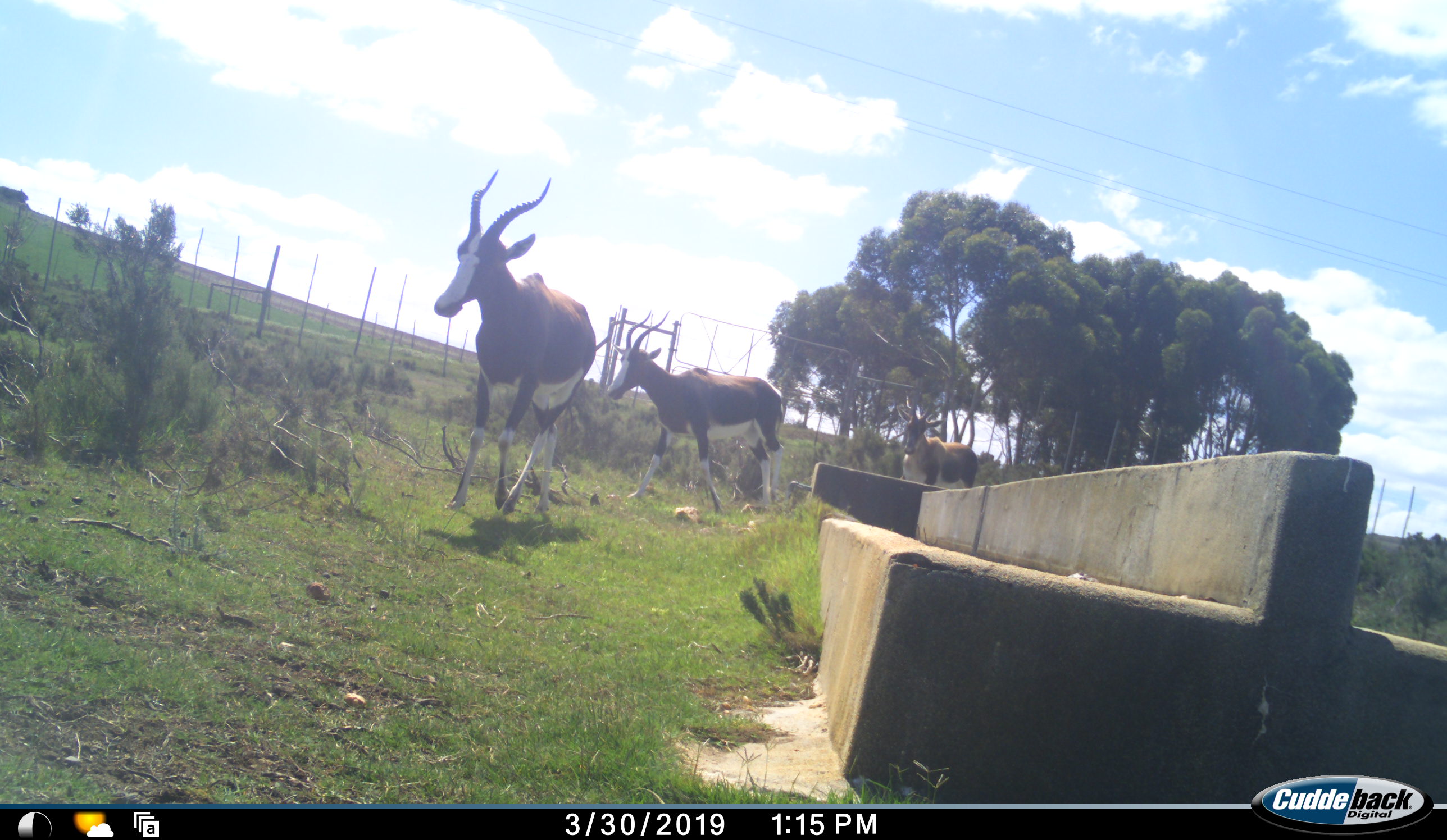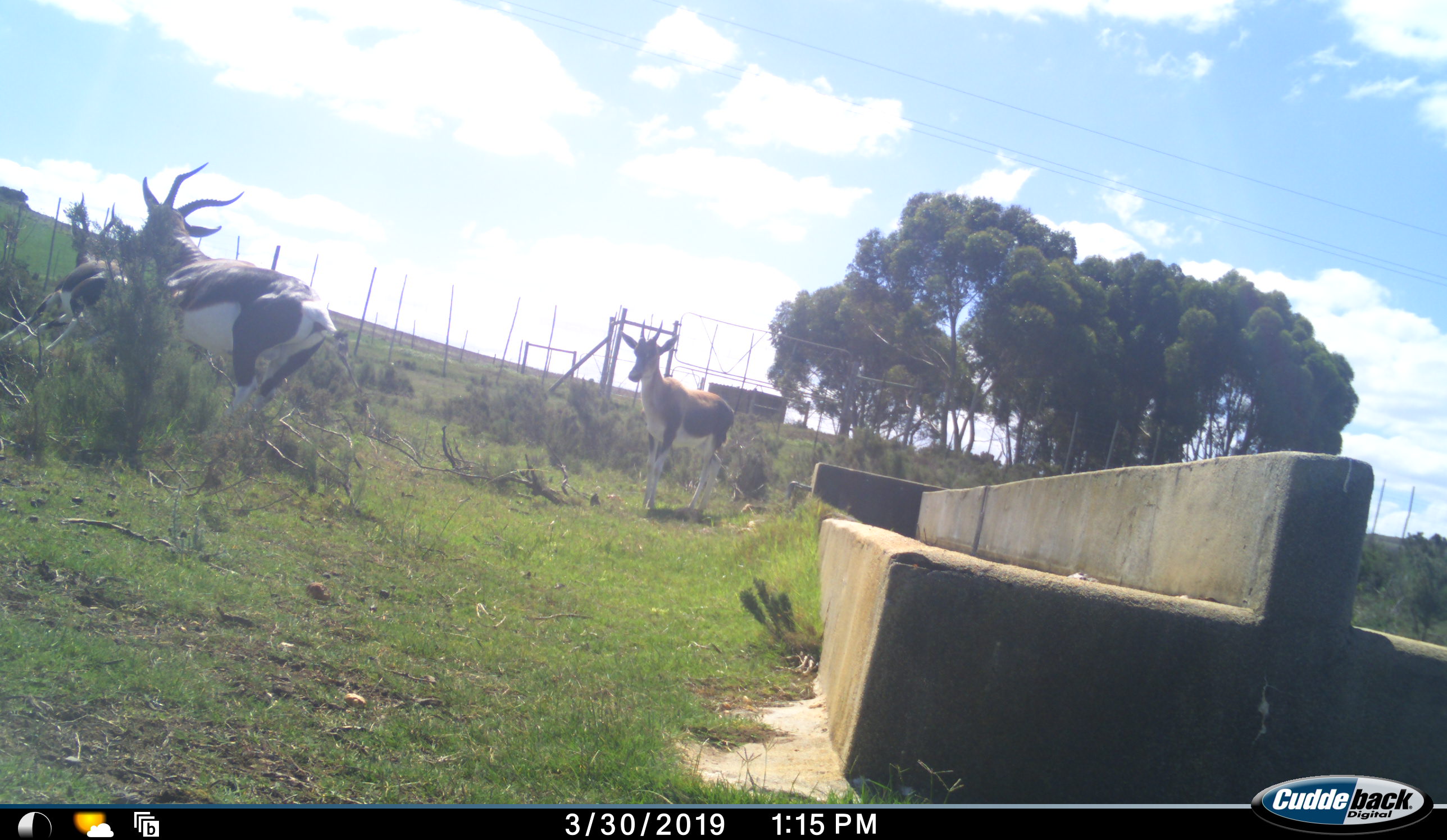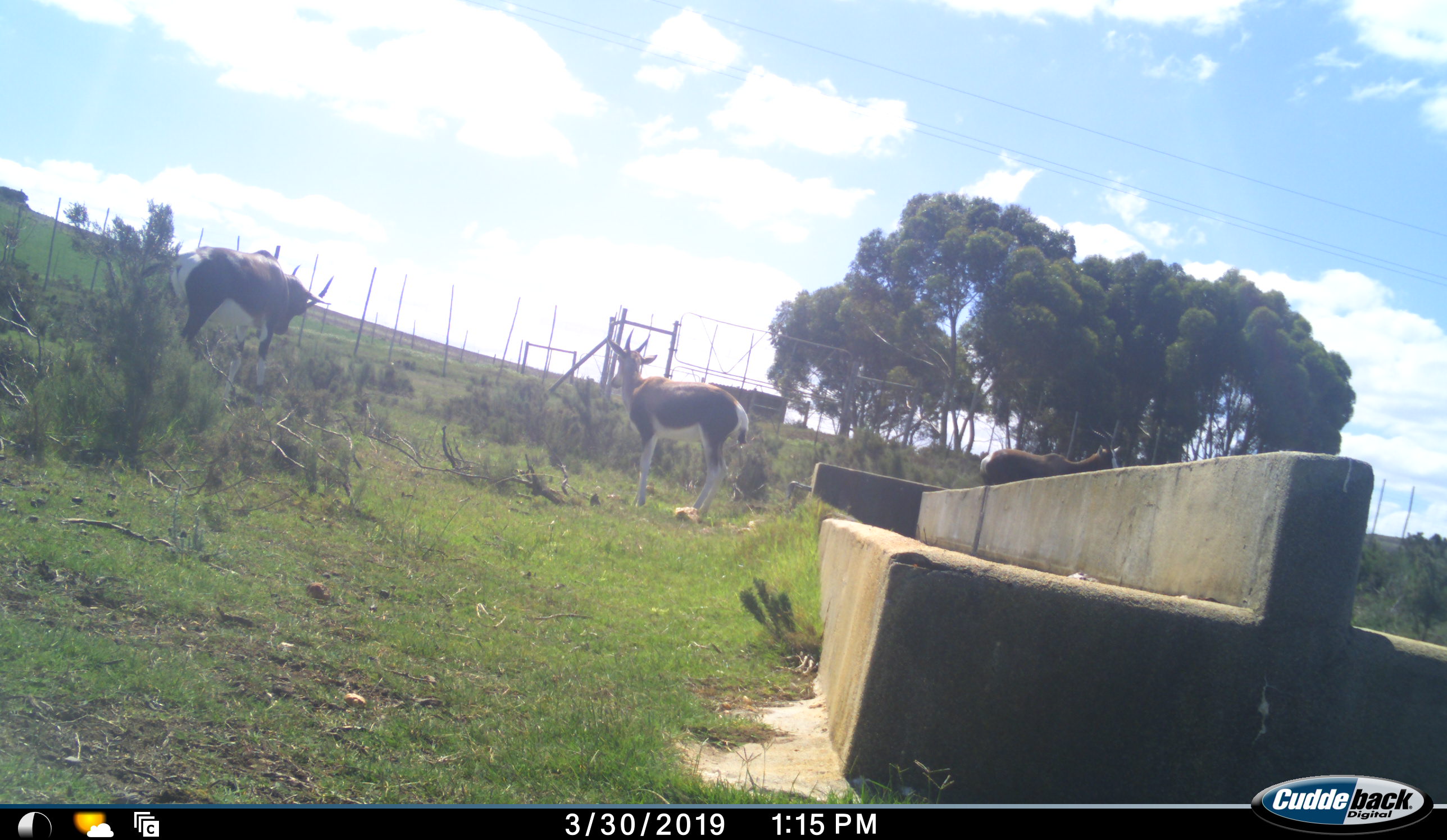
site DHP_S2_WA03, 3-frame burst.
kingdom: Animalia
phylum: Chordata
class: Mammalia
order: Artiodactyla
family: Bovidae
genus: Damaliscus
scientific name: Damaliscus pygargus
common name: bontebok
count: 3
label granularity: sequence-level